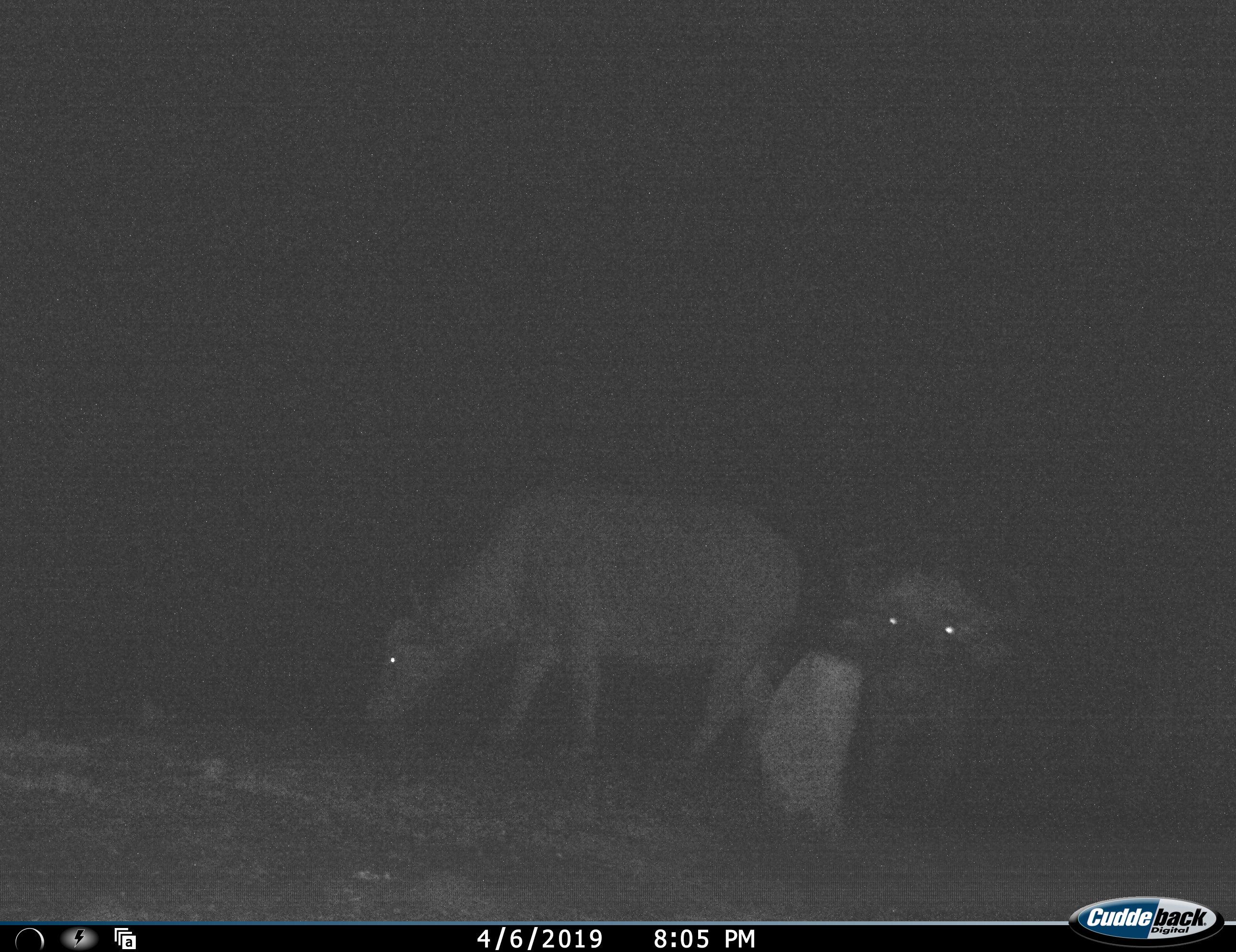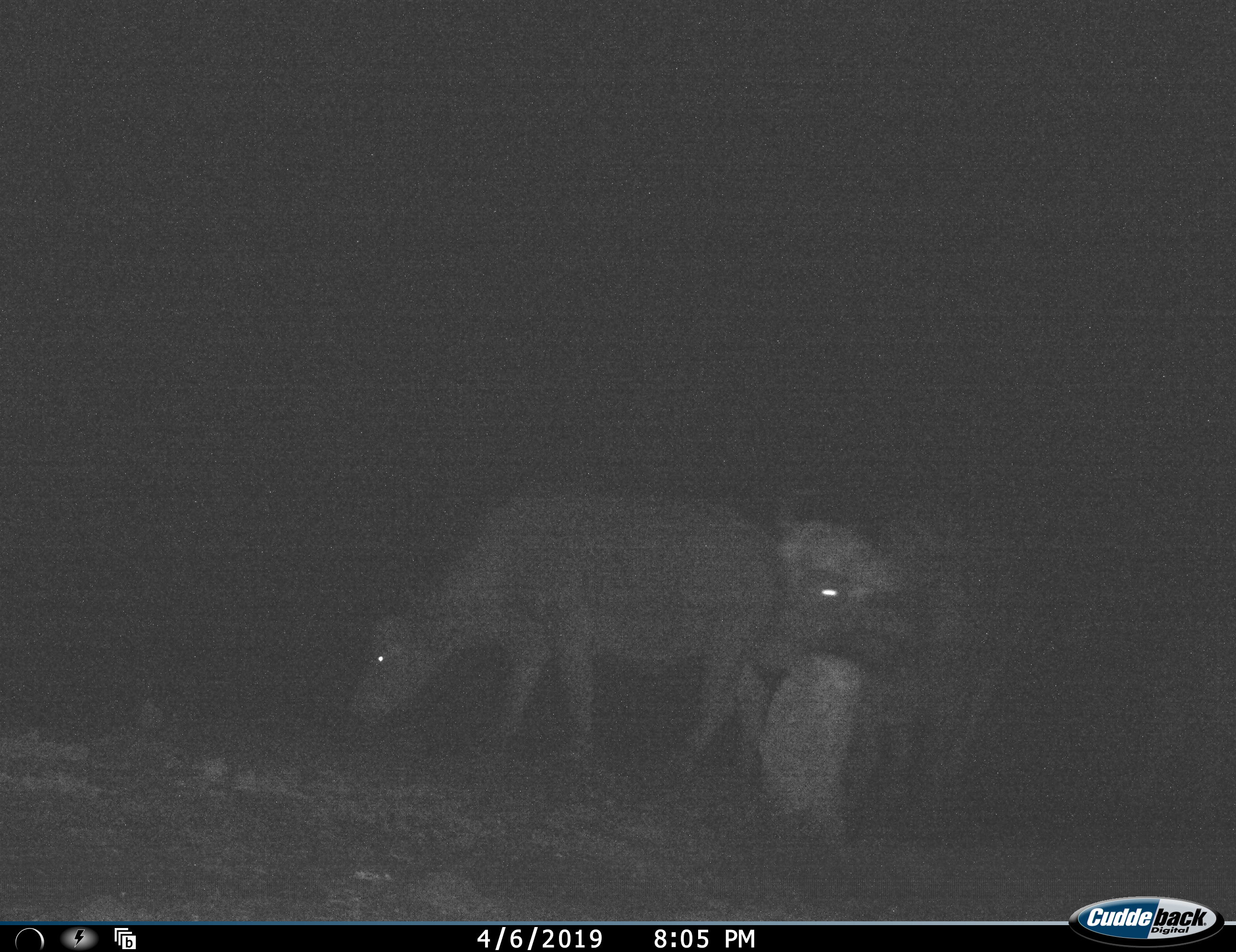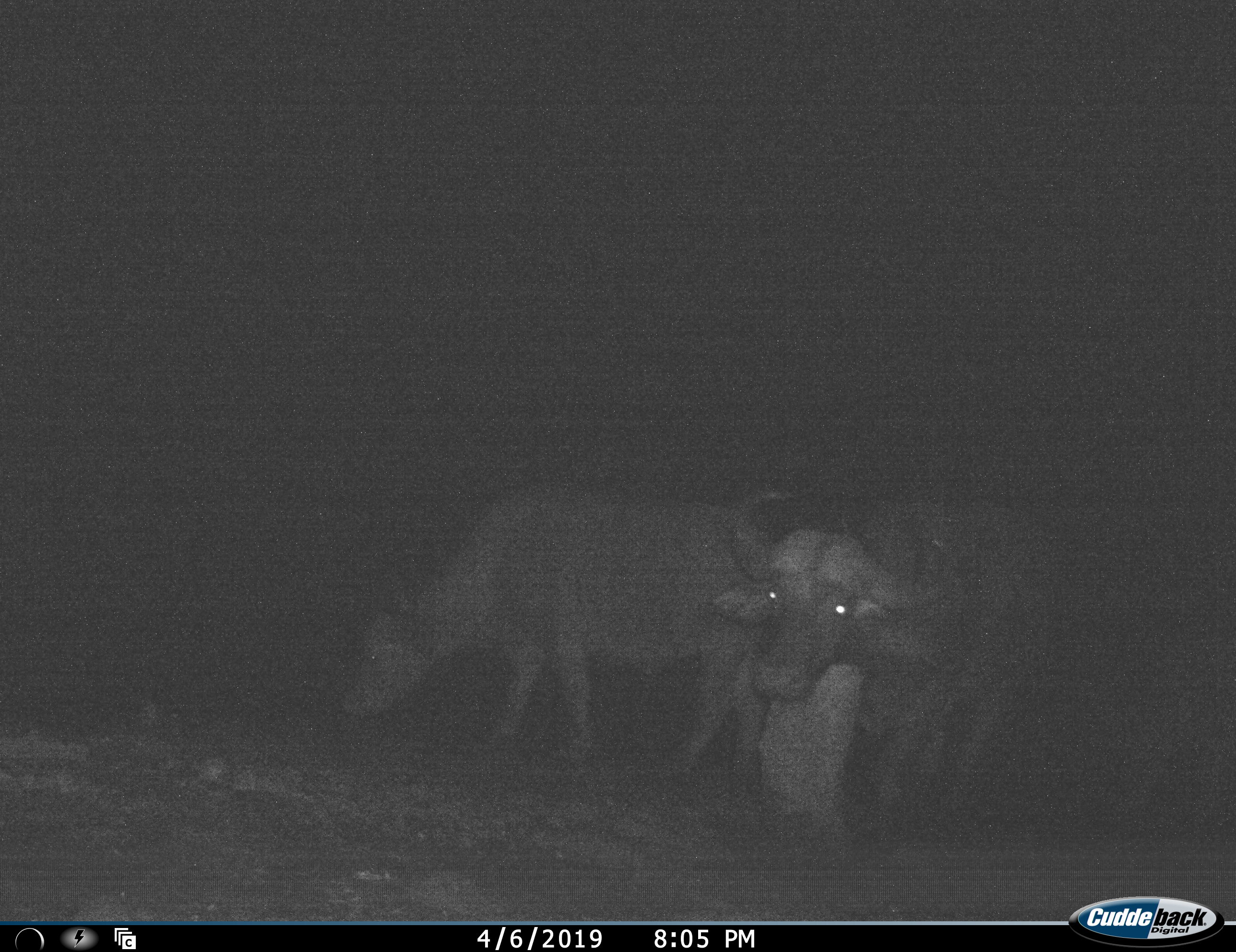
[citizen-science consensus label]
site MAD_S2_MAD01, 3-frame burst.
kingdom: Animalia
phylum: Chordata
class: Mammalia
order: Artiodactyla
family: Bovidae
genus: Syncerus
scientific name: Syncerus caffer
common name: african buffalo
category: buffalo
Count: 2.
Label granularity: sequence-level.